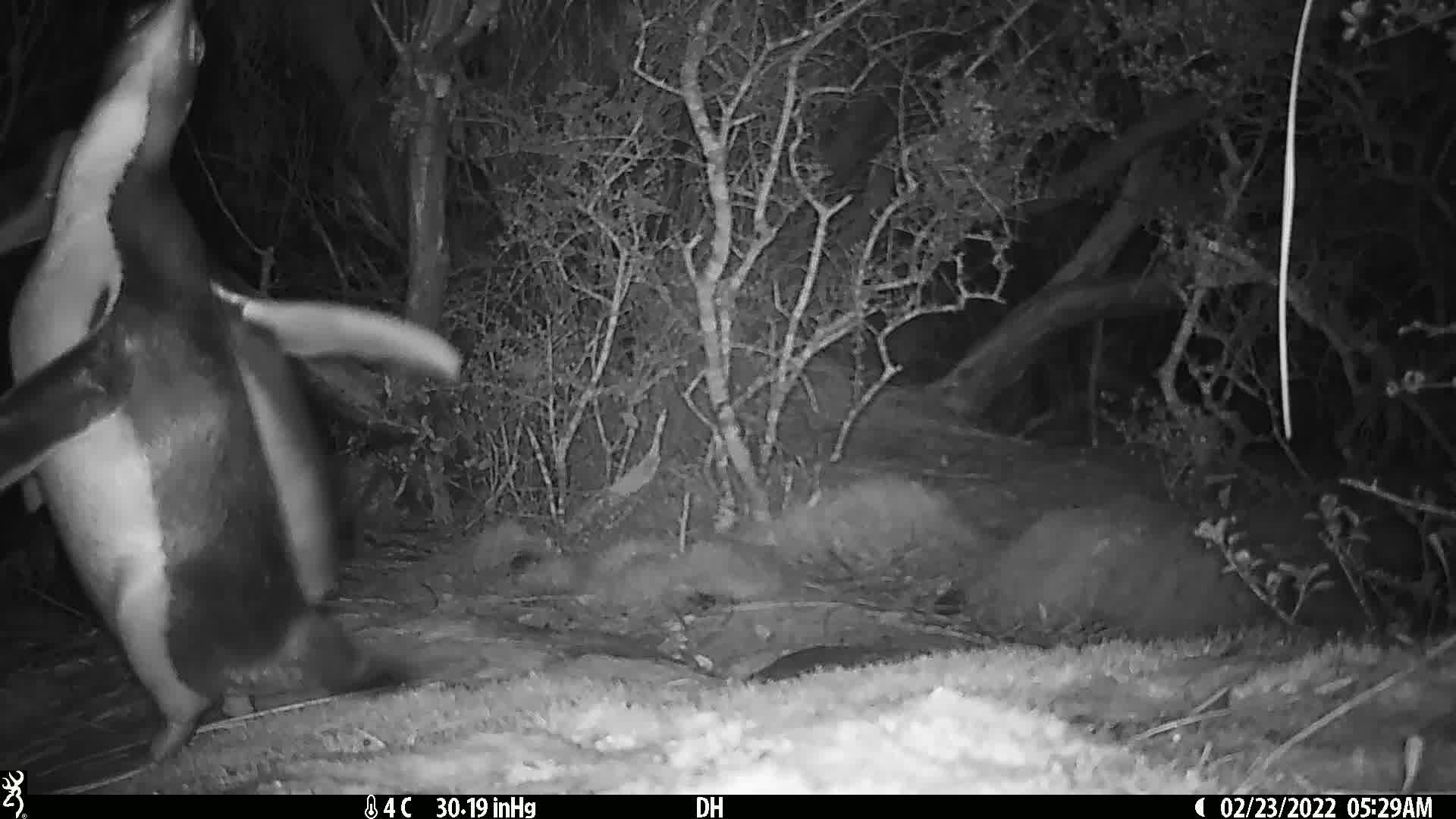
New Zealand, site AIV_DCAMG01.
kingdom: Animalia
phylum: Chordata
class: Aves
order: Sphenisciformes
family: Spheniscidae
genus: Megadyptes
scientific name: Megadyptes antipodes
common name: yellow-eyed penguin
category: yellow eyed penguin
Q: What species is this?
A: Yellow eyed penguin (yellow-eyed penguin) (Megadyptes antipodes).